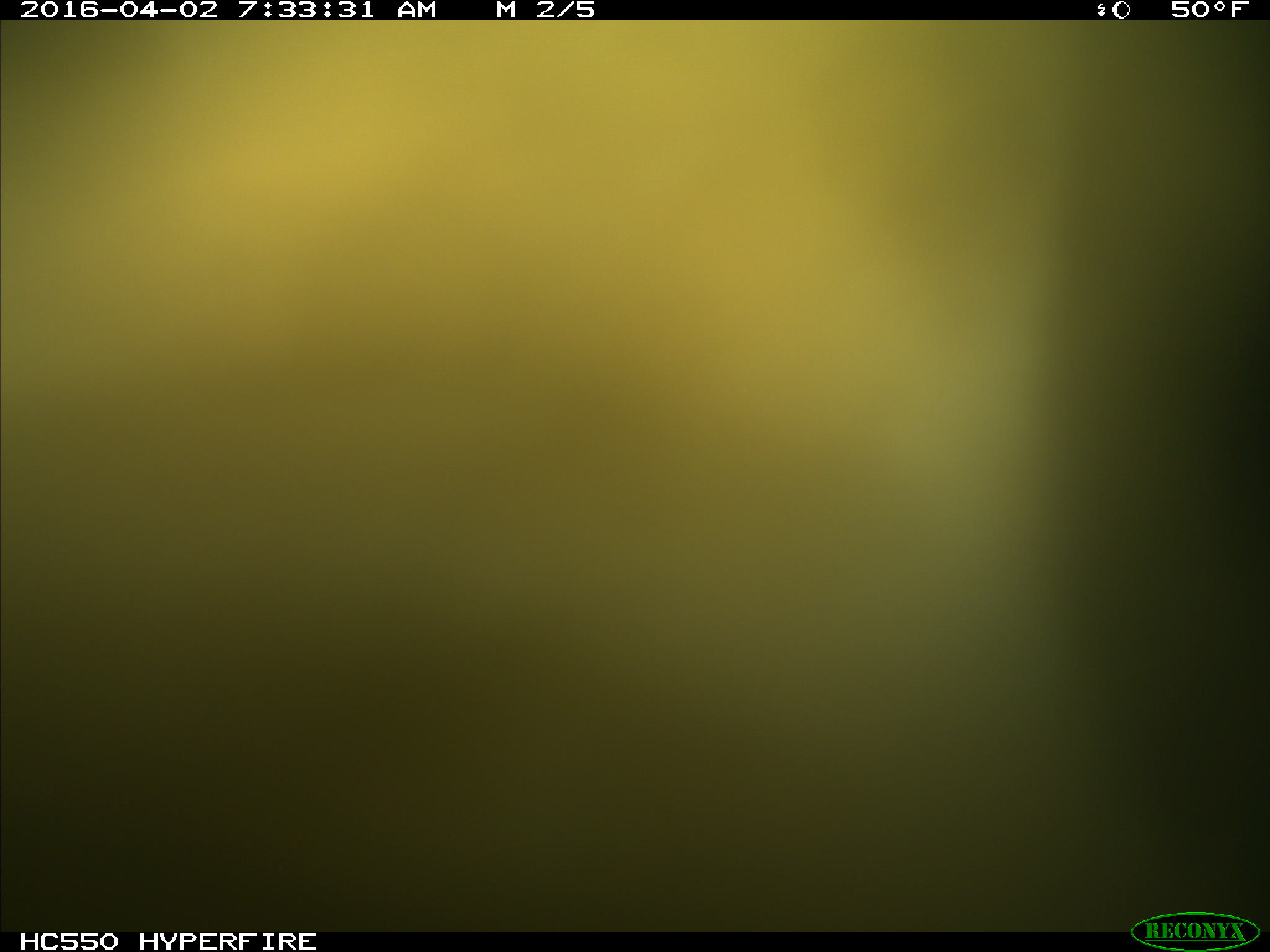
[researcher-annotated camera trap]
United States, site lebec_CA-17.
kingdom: Animalia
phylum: Chordata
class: Mammalia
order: Artiodactyla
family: Bovidae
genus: Bos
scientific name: Bos taurus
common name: domestic cow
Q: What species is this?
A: Bos taurus (domestic cow).